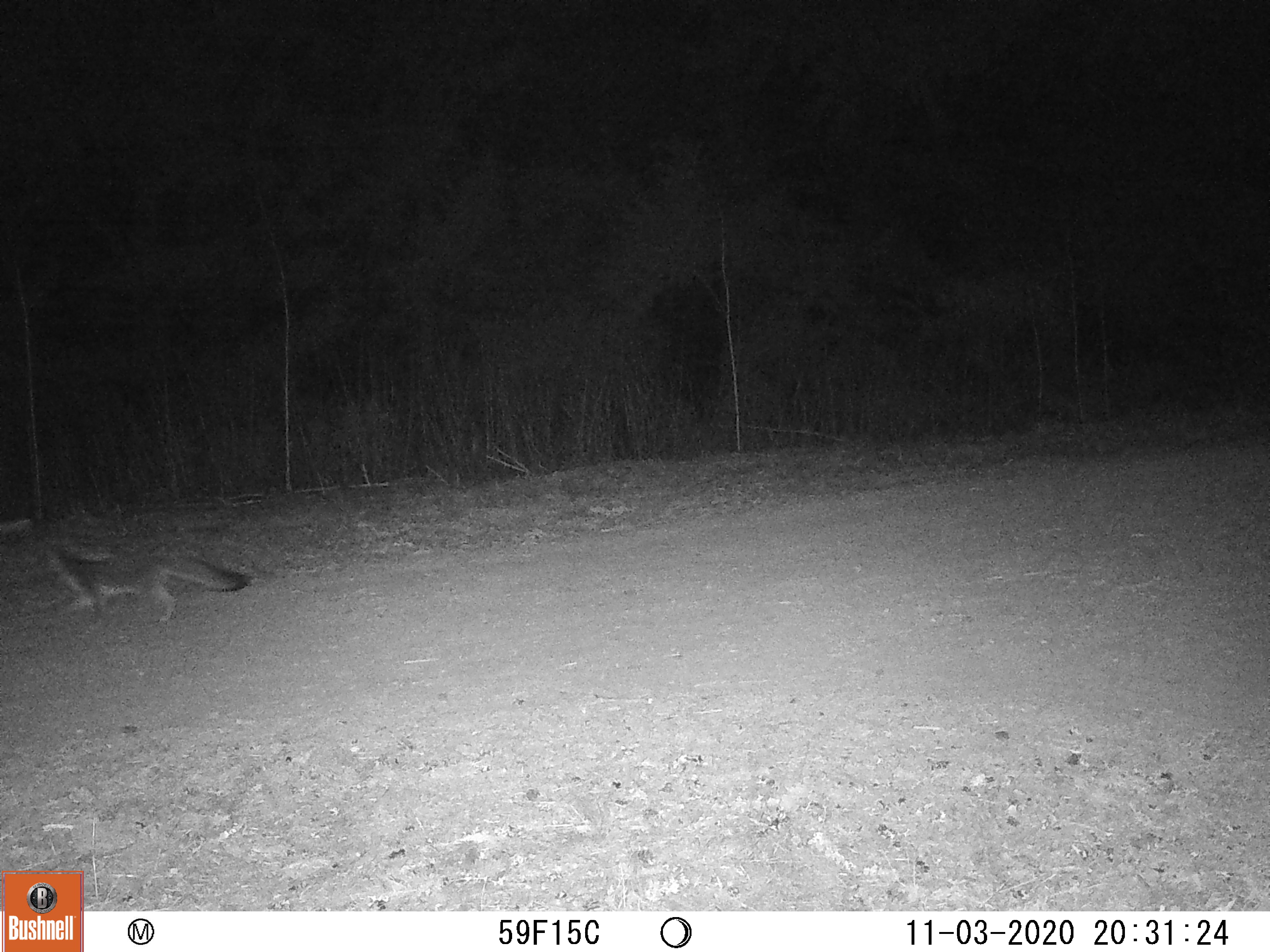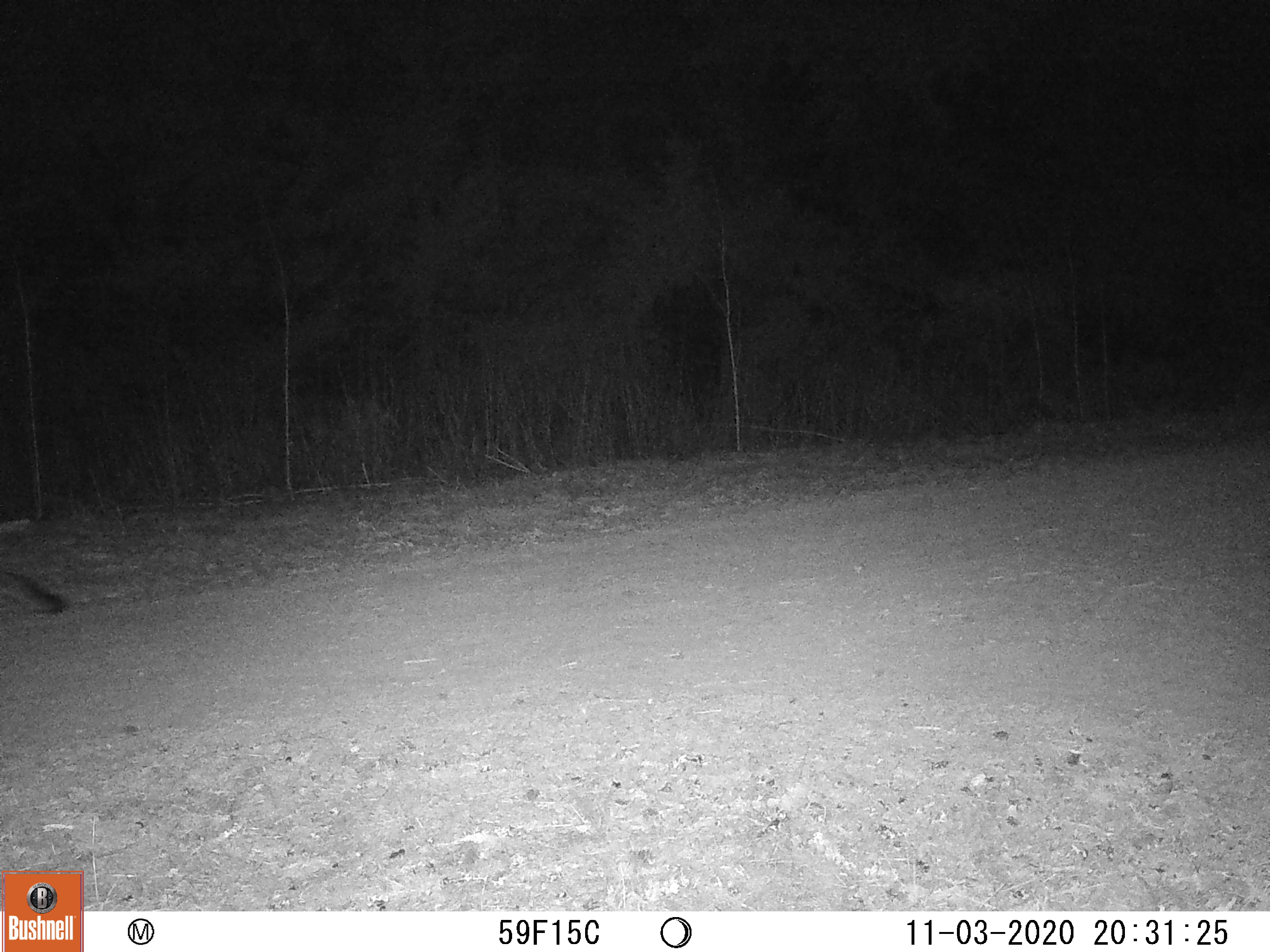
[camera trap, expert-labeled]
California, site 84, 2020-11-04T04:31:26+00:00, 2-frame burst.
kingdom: Animalia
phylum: Chordata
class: Mammalia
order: Carnivora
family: Canidae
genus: Urocyon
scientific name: Urocyon cinereoargenteus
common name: gray fox